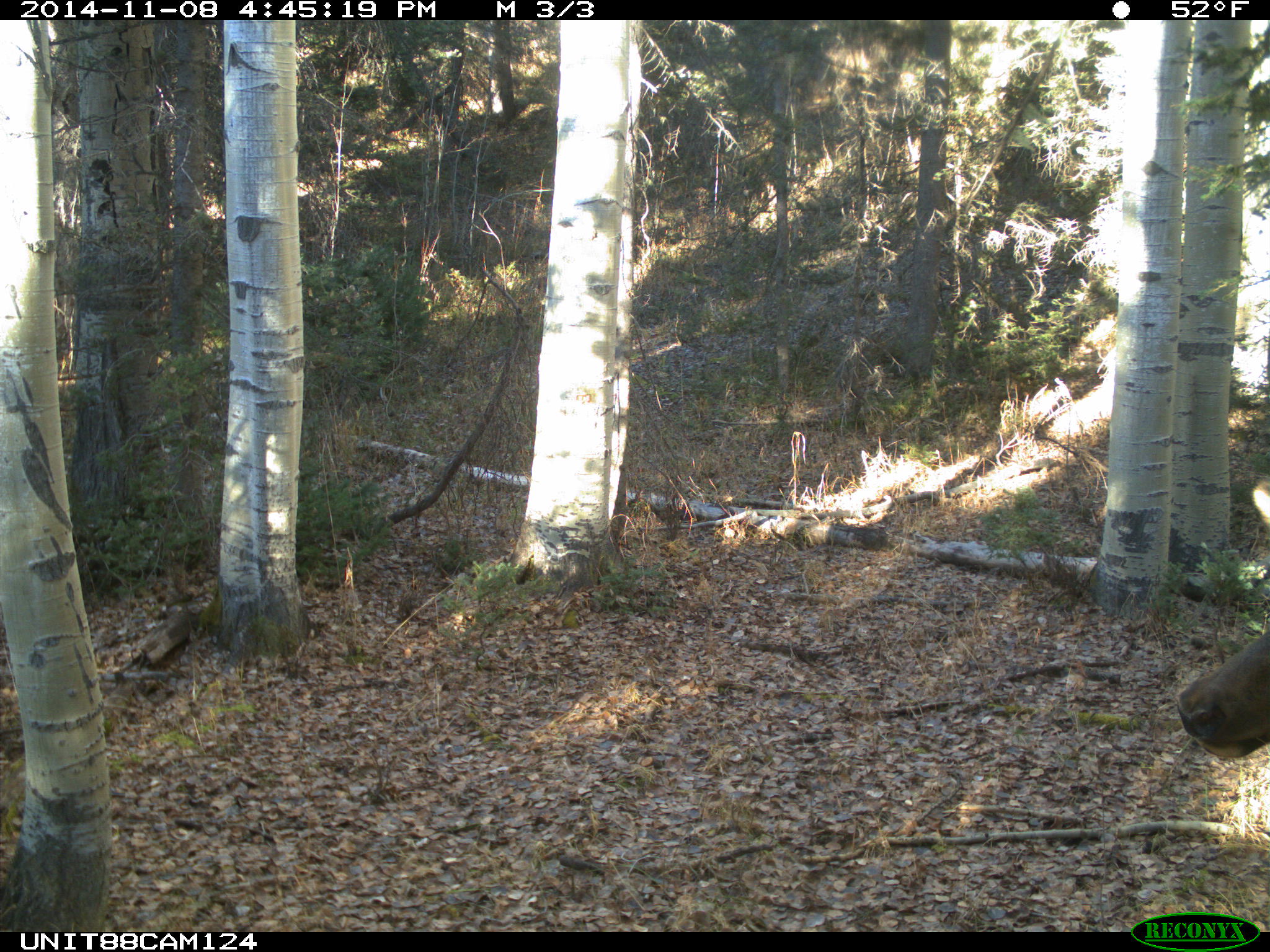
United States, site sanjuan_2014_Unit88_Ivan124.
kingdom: Animalia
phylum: Chordata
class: Mammalia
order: Artiodactyla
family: Cervidae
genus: Cervus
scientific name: Cervus elaphus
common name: red deer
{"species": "Cervus elaphus (red deer)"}